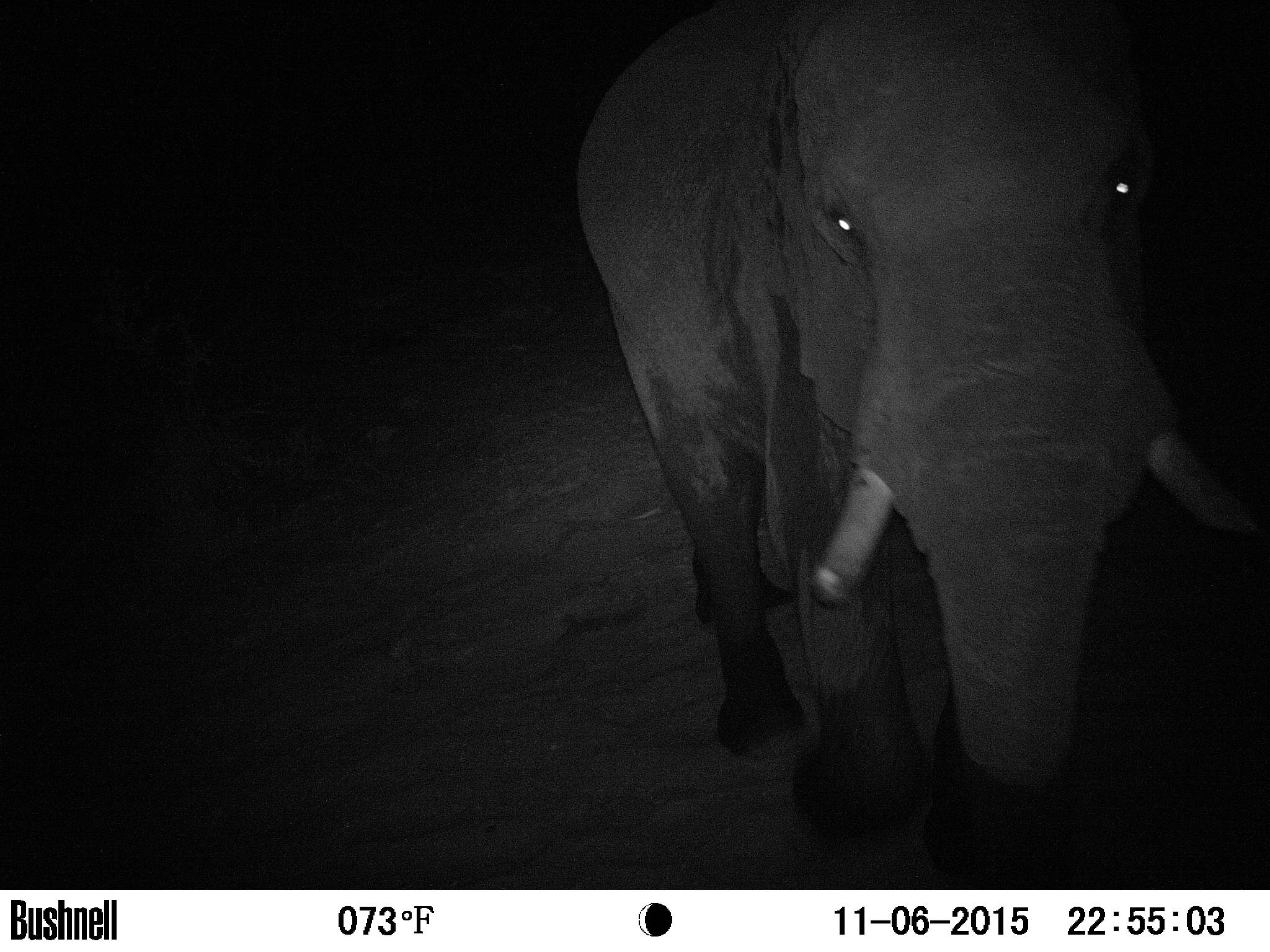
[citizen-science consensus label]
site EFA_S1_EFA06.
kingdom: Animalia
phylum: Chordata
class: Mammalia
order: Proboscidea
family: Elephantidae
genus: Loxodonta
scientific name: Loxodonta africana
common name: african bush elephant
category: elephant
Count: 1.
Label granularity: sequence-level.